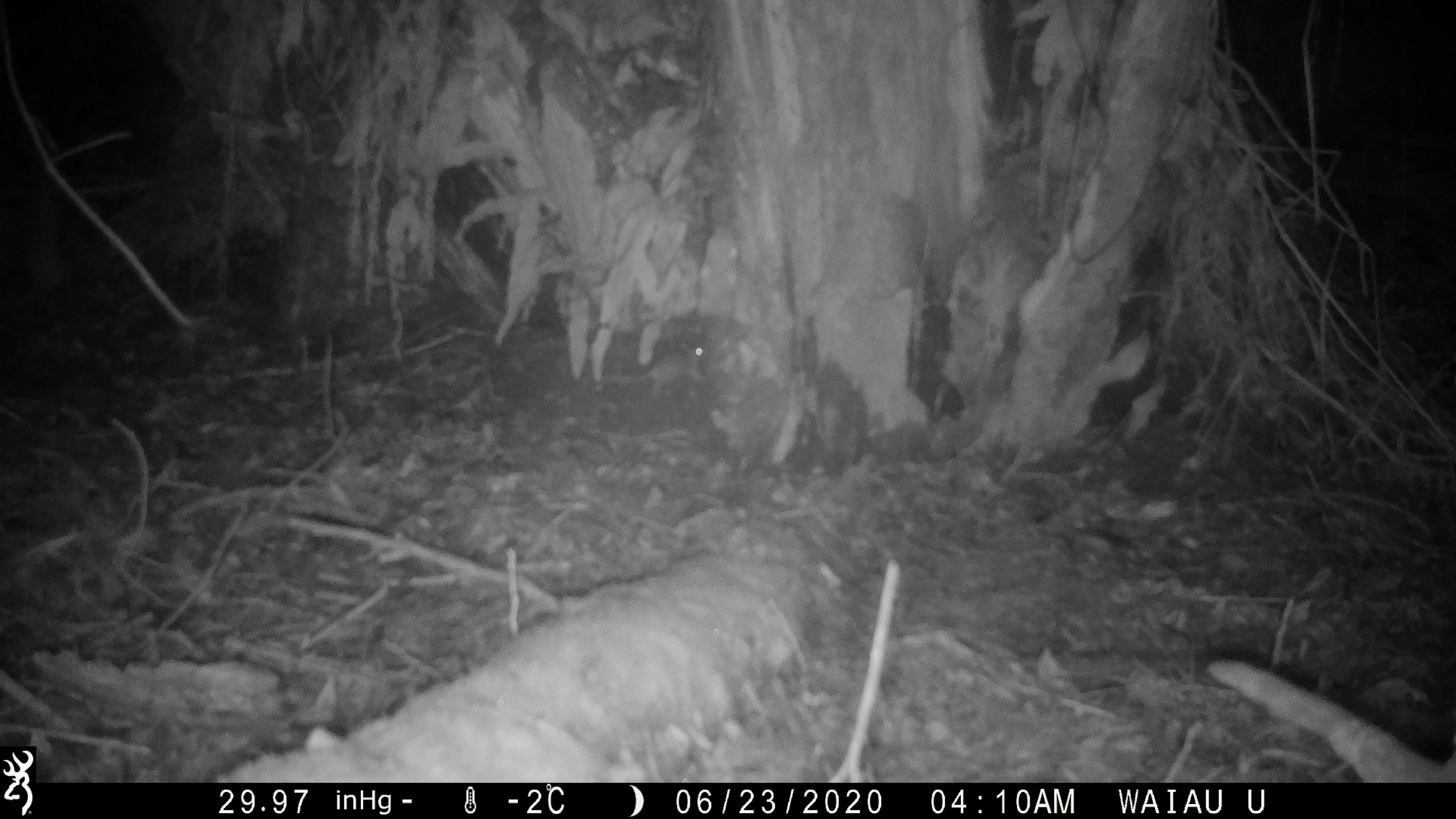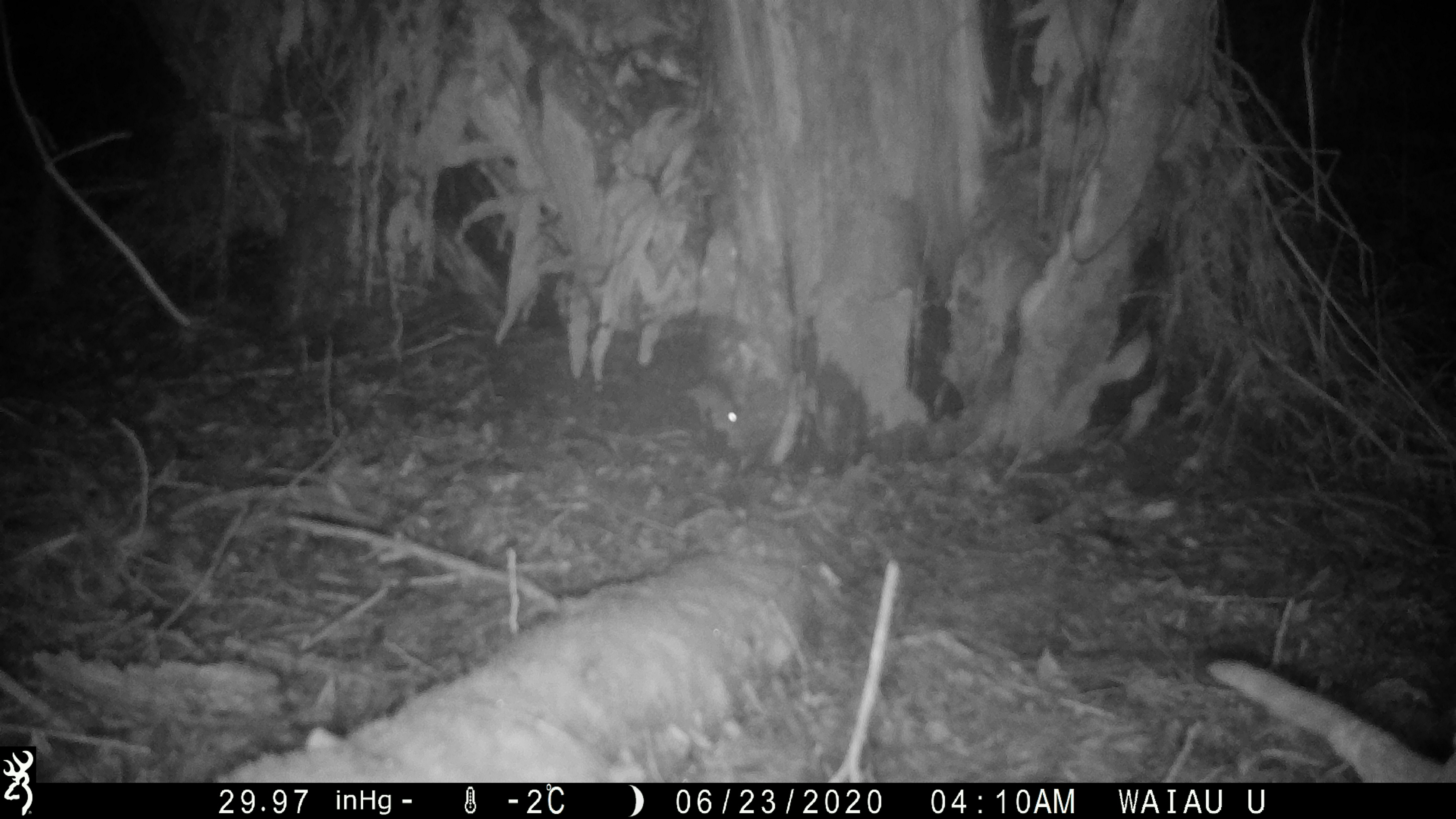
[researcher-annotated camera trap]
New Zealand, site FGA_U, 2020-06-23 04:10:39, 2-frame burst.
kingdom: Animalia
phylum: Chordata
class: Mammalia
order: Rodentia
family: Muridae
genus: Mus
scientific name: Mus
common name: mouse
Mouse (Mus).